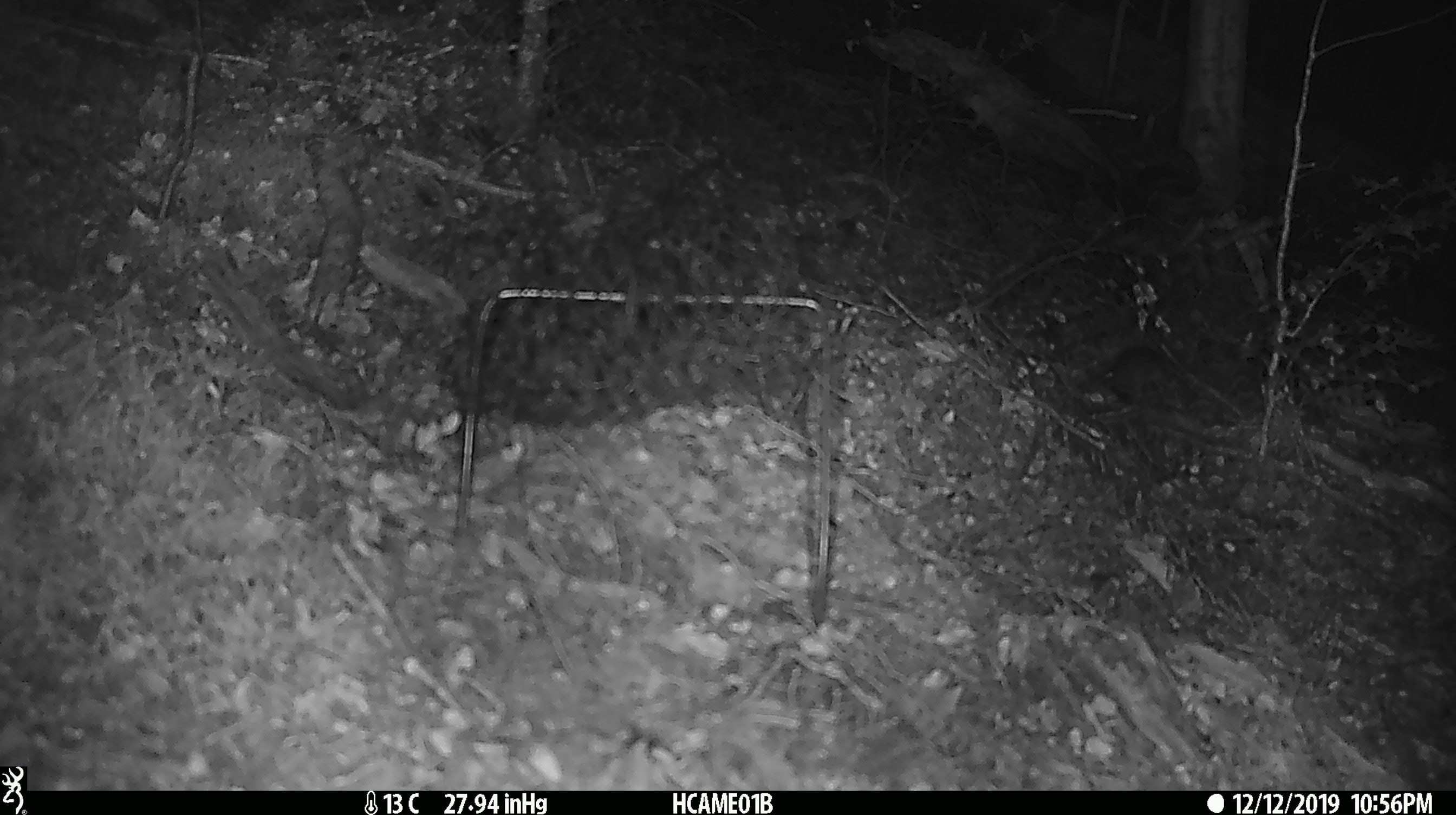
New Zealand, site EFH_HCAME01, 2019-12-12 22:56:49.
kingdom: Animalia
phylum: Chordata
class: Mammalia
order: Rodentia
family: Muridae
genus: Mus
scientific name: Mus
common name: mouse